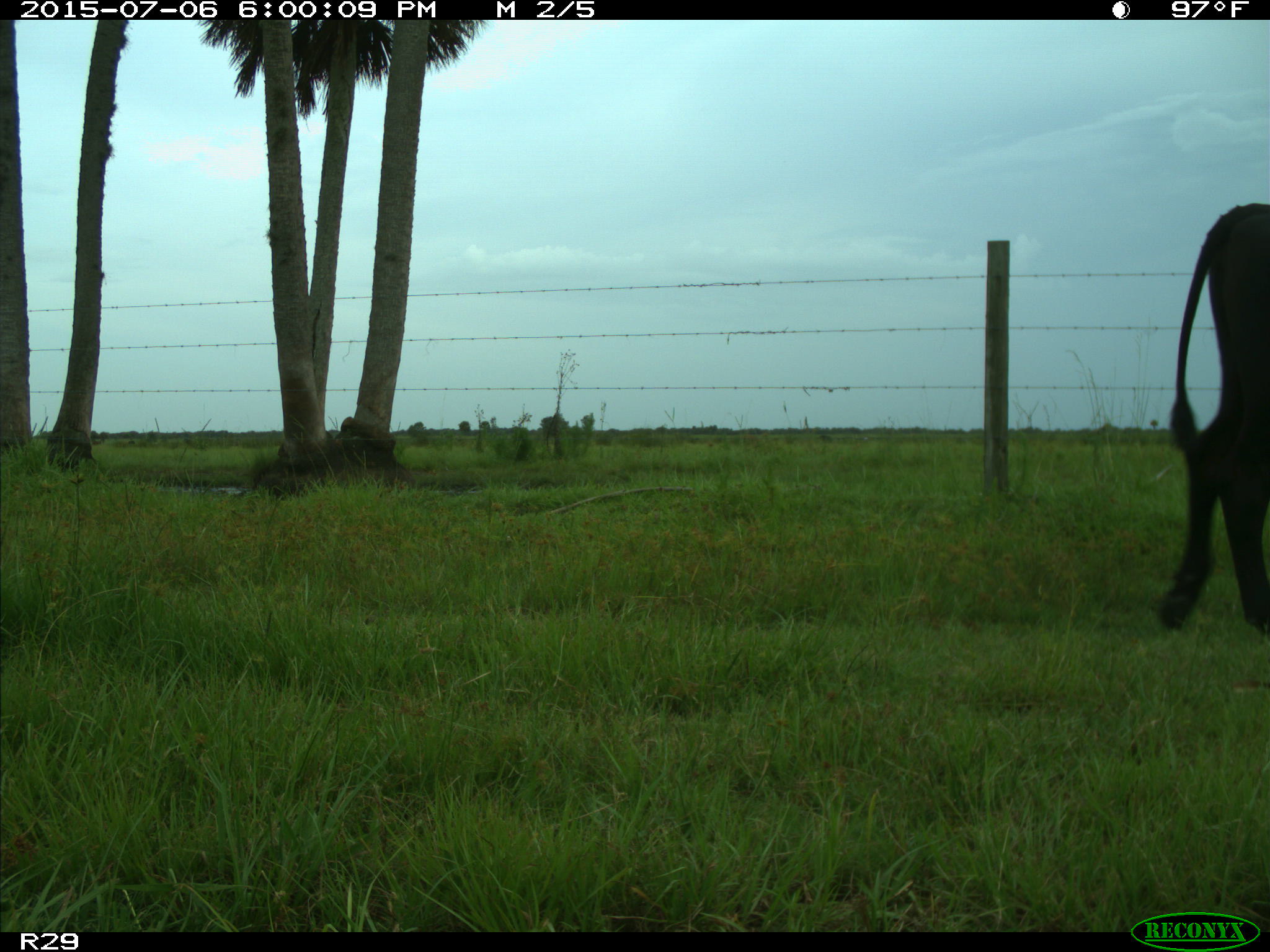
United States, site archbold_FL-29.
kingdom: Animalia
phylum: Chordata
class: Mammalia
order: Artiodactyla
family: Bovidae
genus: Bos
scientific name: Bos taurus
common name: domestic cow